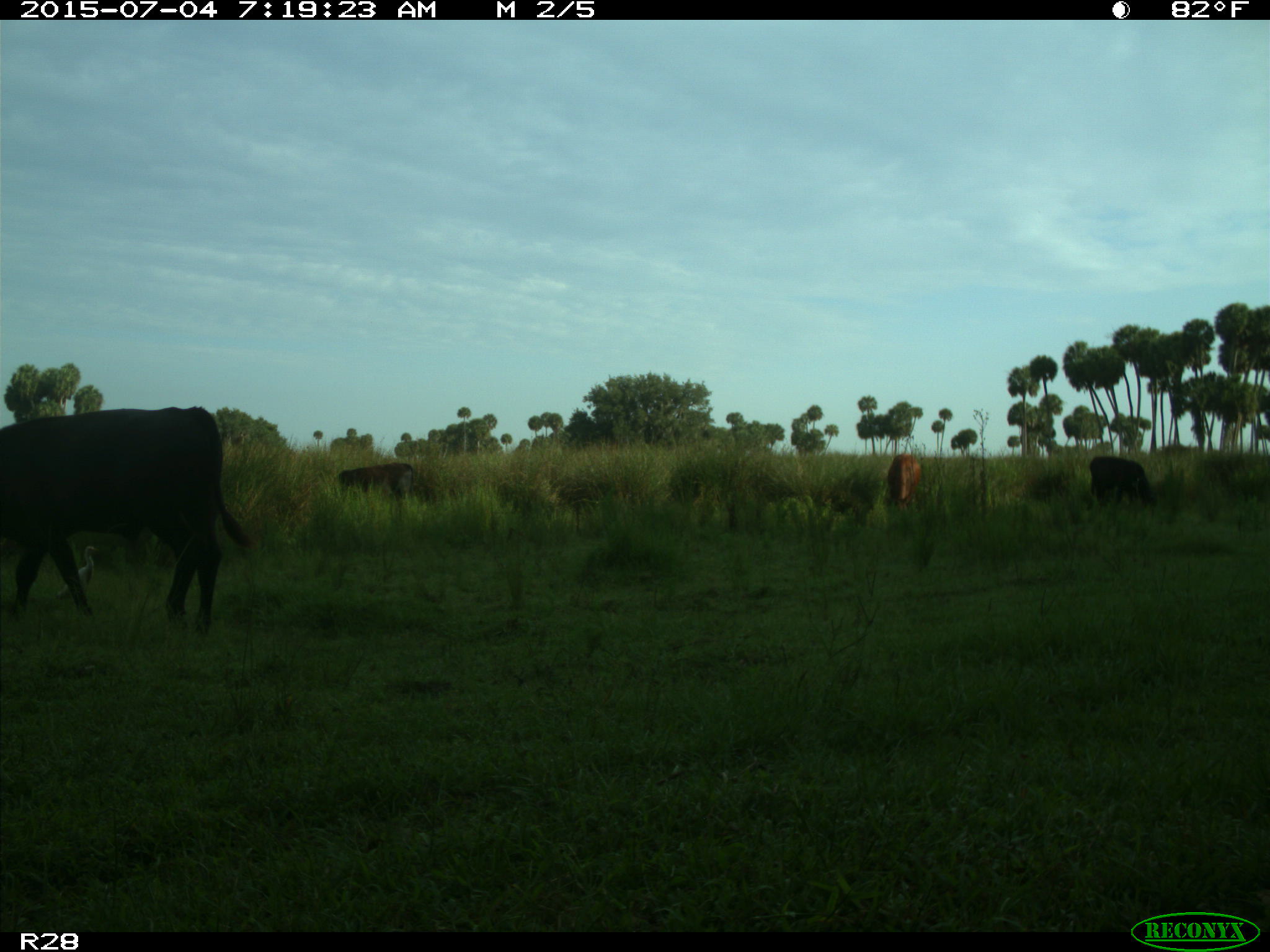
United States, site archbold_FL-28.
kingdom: Animalia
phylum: Chordata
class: Mammalia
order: Artiodactyla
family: Bovidae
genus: Bos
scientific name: Bos taurus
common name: domestic cow